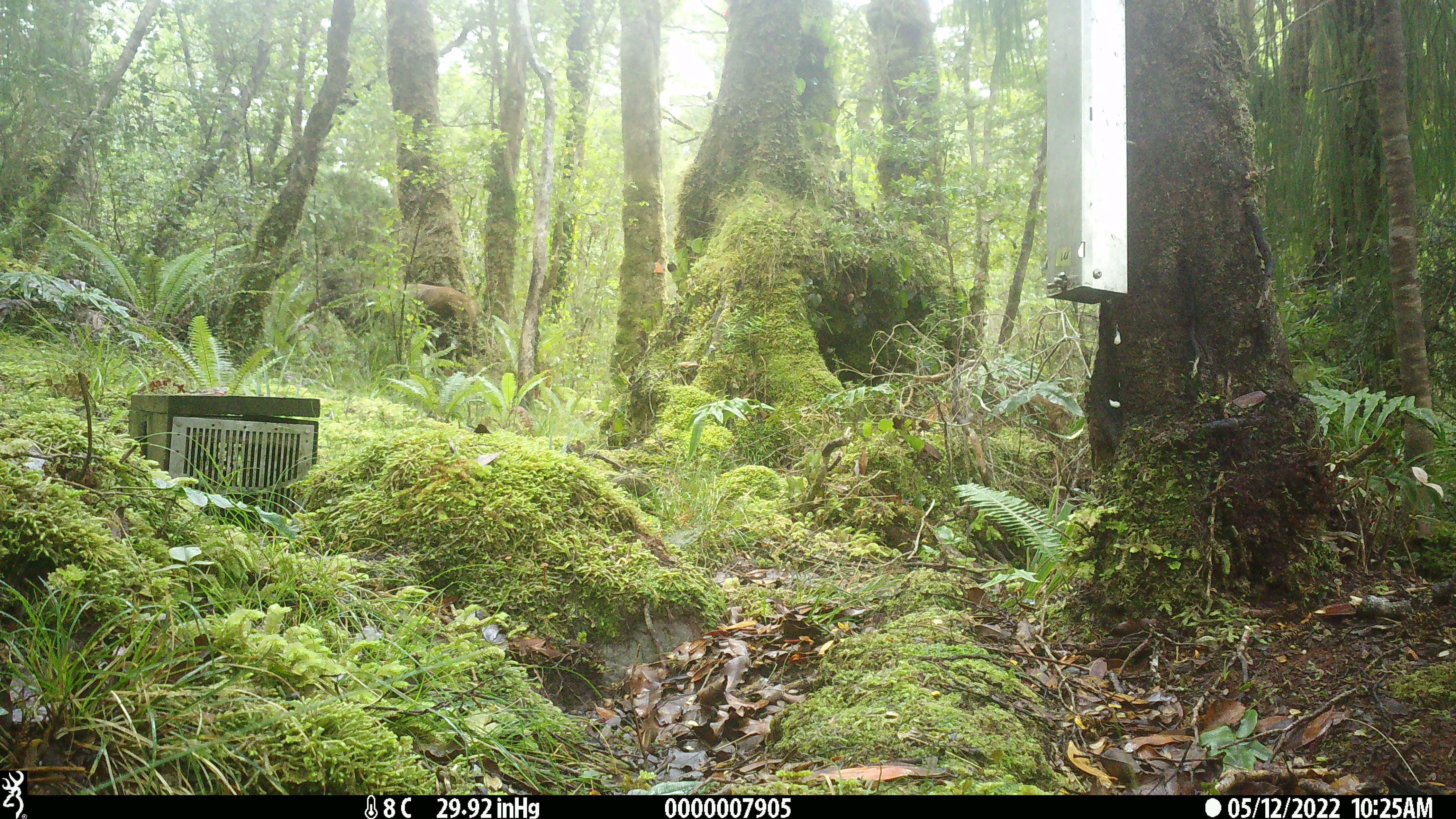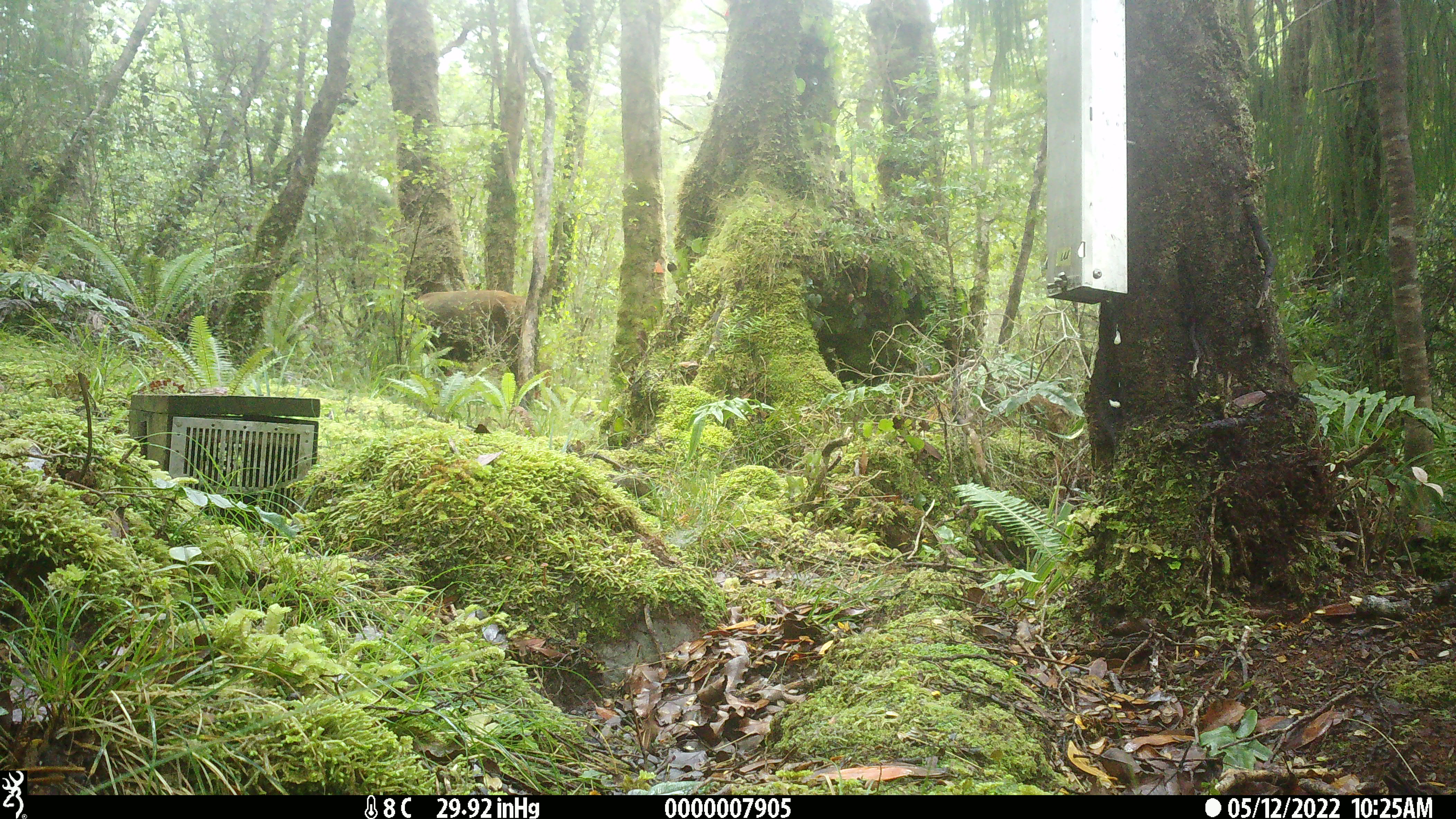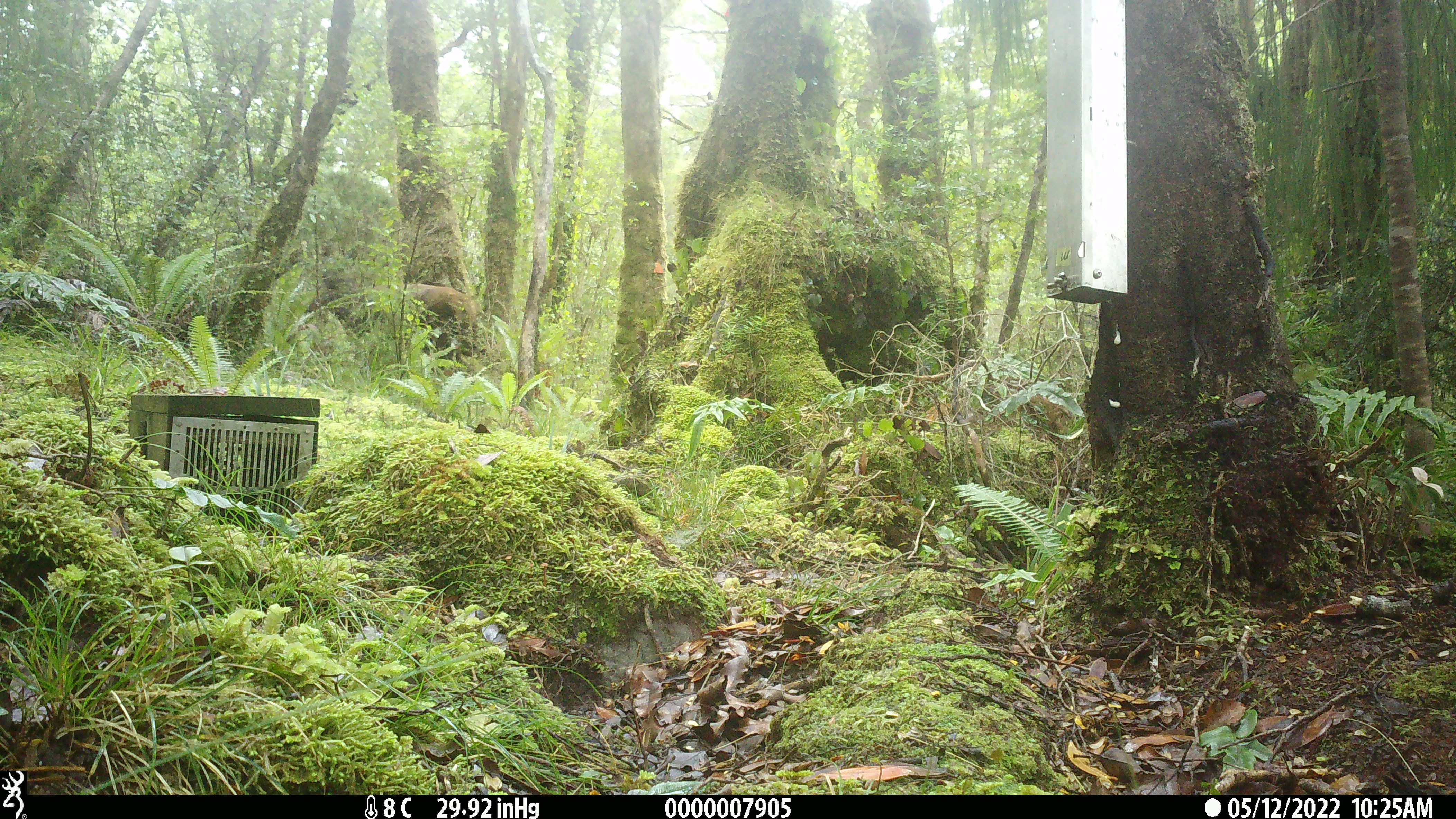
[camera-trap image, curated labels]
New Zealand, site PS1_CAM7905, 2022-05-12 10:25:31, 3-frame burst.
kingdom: Animalia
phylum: Chordata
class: Mammalia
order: Artiodactyla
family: Cervidae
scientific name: Cervidae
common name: deer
Deer (Cervidae).